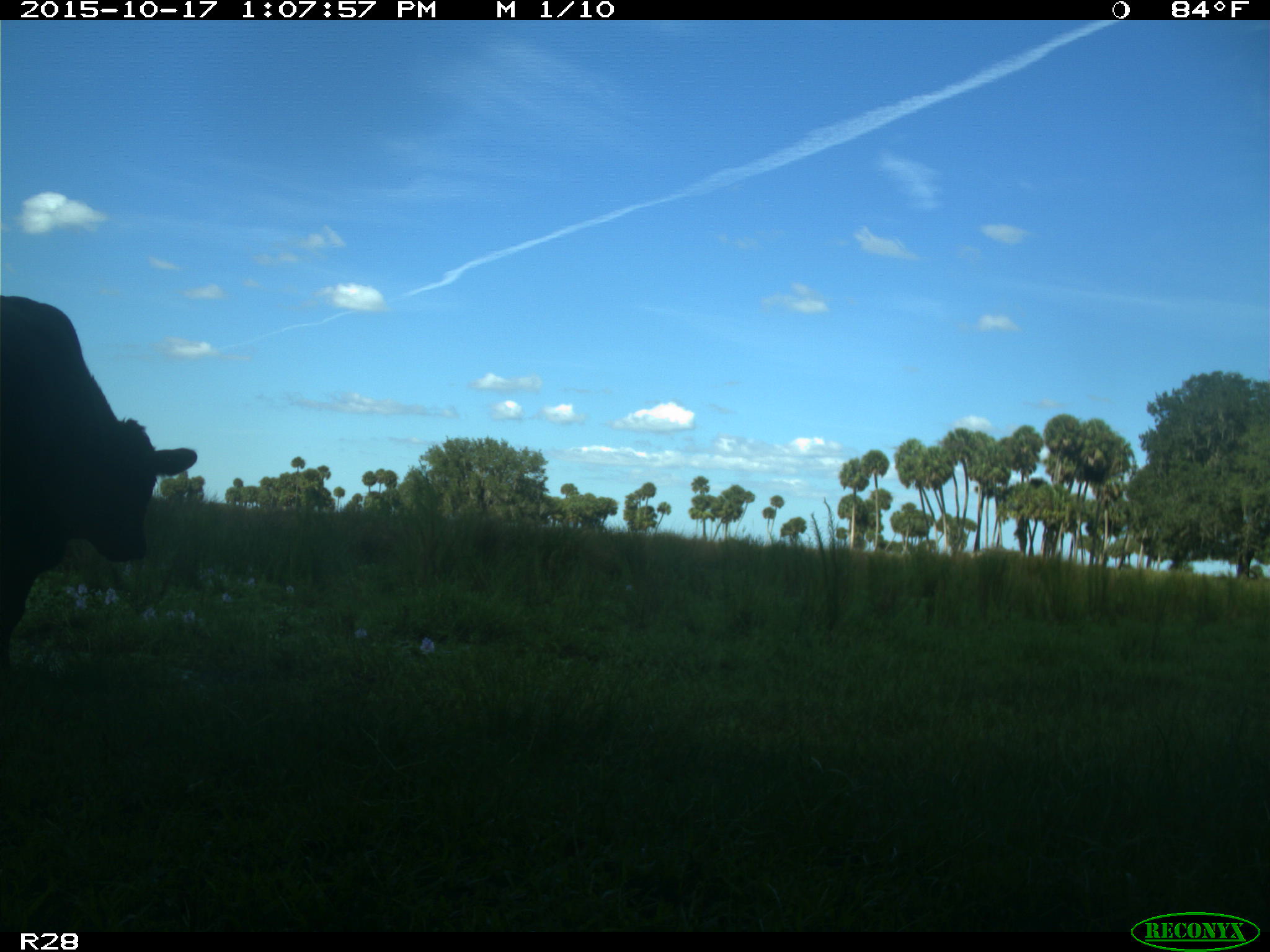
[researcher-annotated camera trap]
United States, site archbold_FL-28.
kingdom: Animalia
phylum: Chordata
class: Mammalia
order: Artiodactyla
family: Bovidae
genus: Bos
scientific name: Bos taurus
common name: domestic cow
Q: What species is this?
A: Bos taurus (domestic cow).